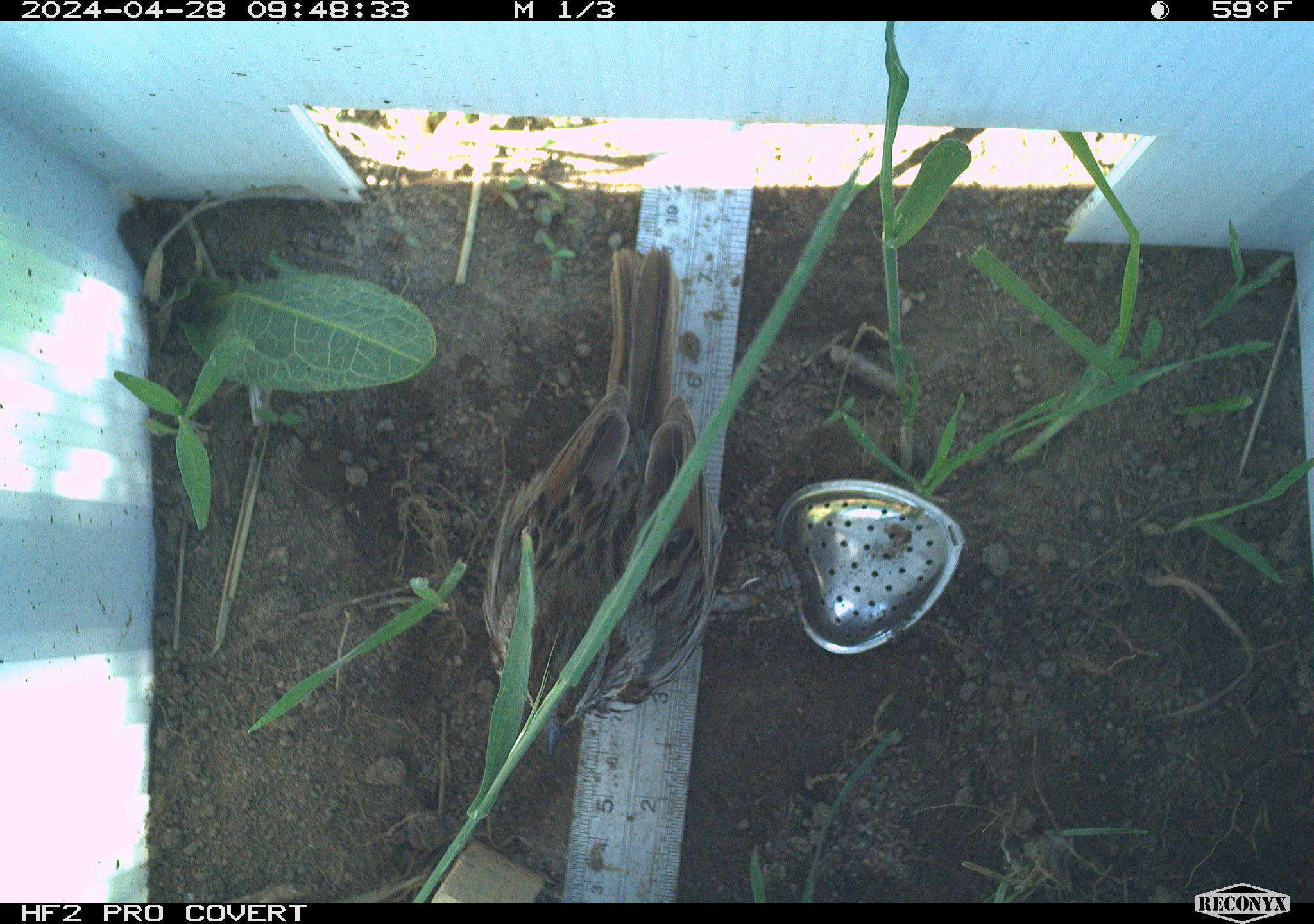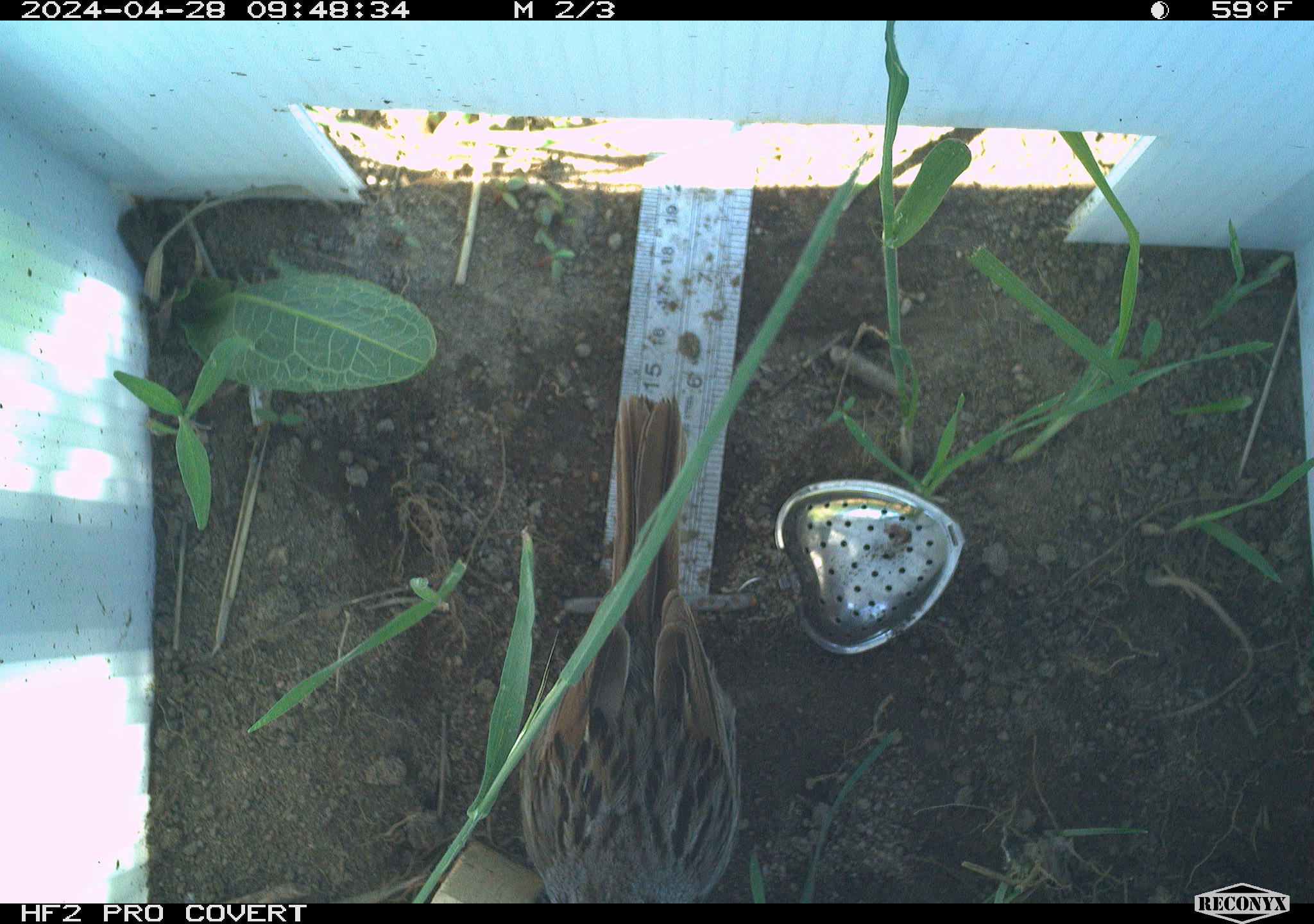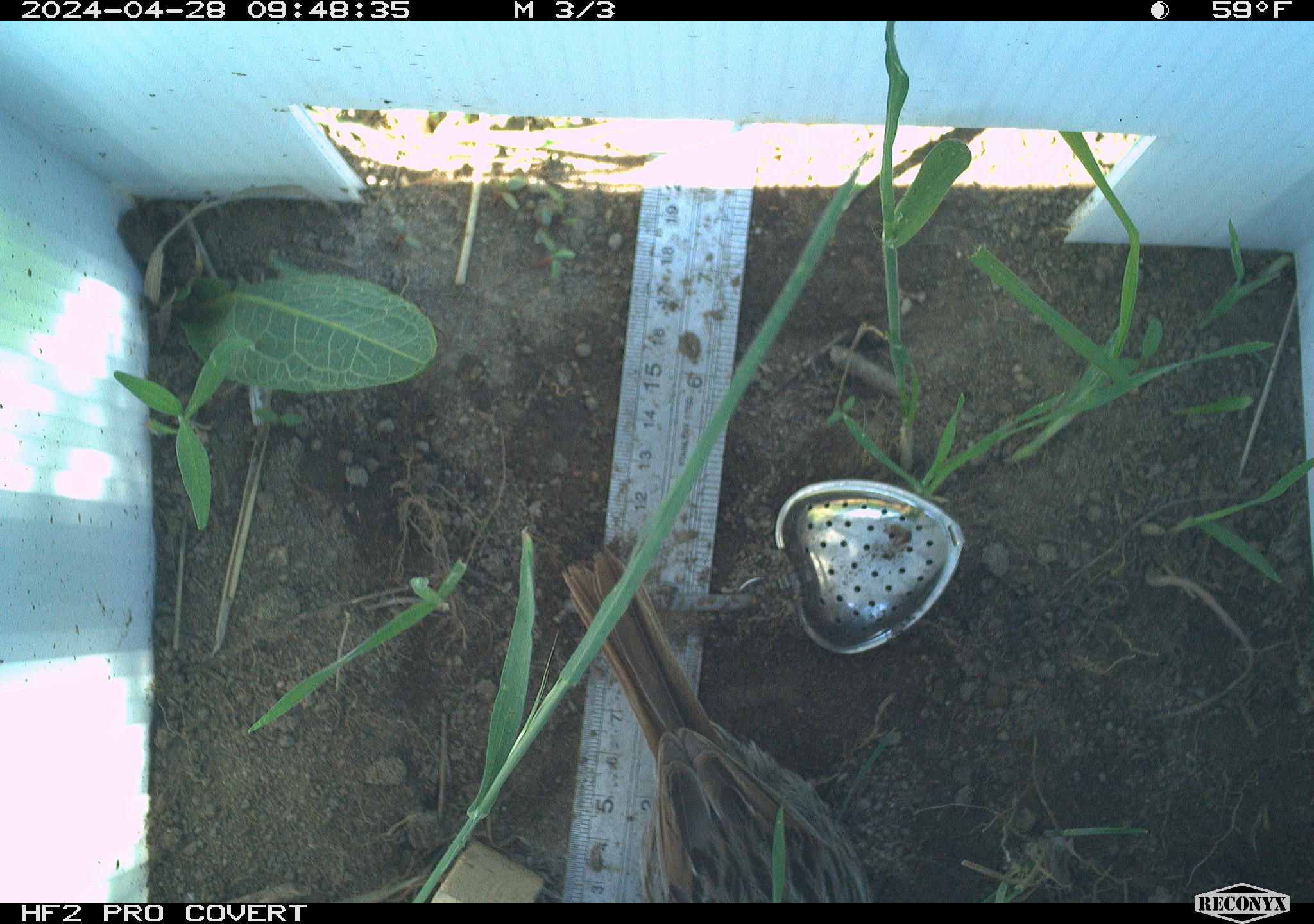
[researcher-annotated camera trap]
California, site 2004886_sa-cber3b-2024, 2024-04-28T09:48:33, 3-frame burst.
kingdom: Animalia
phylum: Chordata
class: Aves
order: Passeriformes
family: Passerellidae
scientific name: Passerellidae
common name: new world sparrows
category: passerellidae family